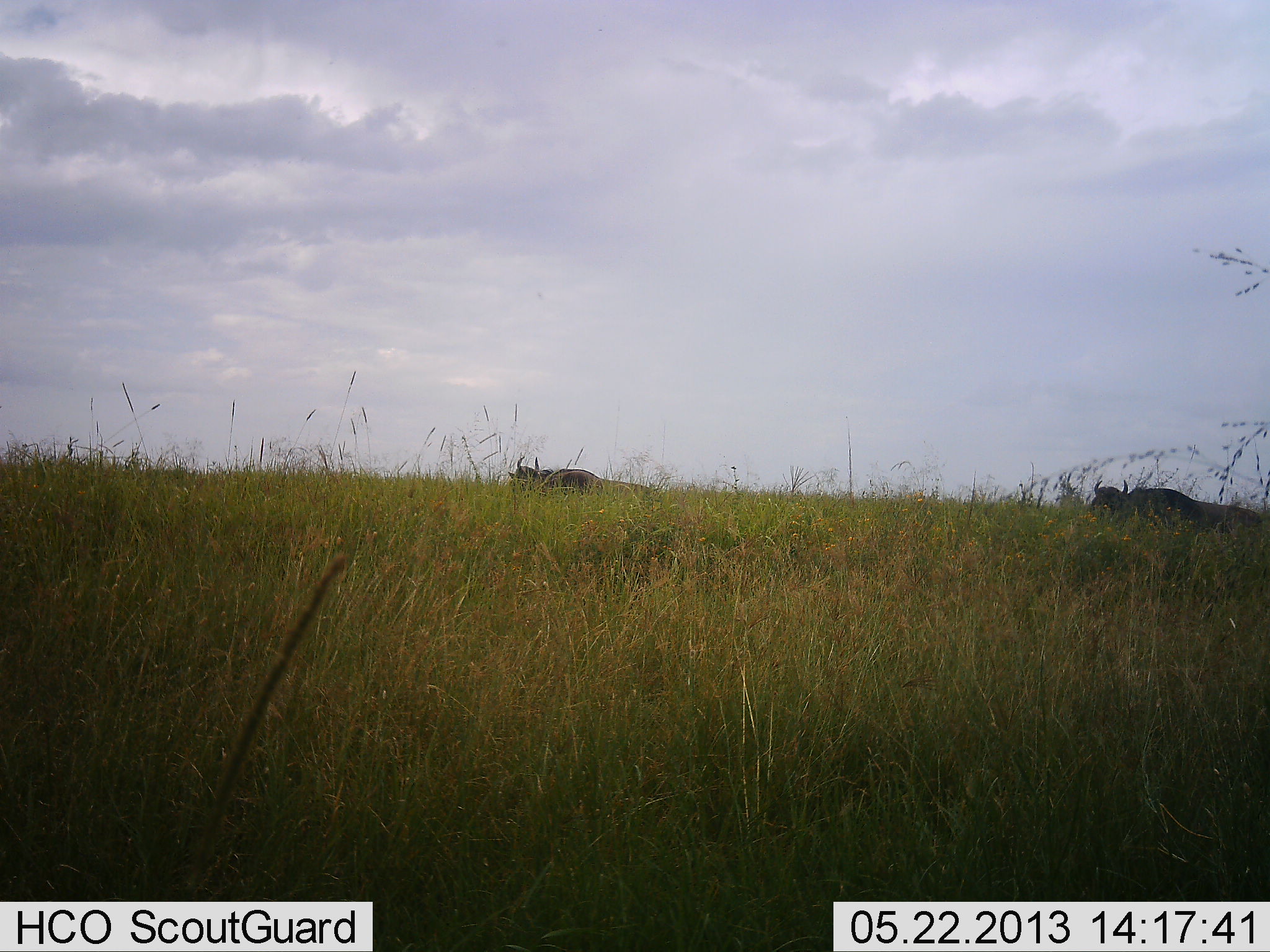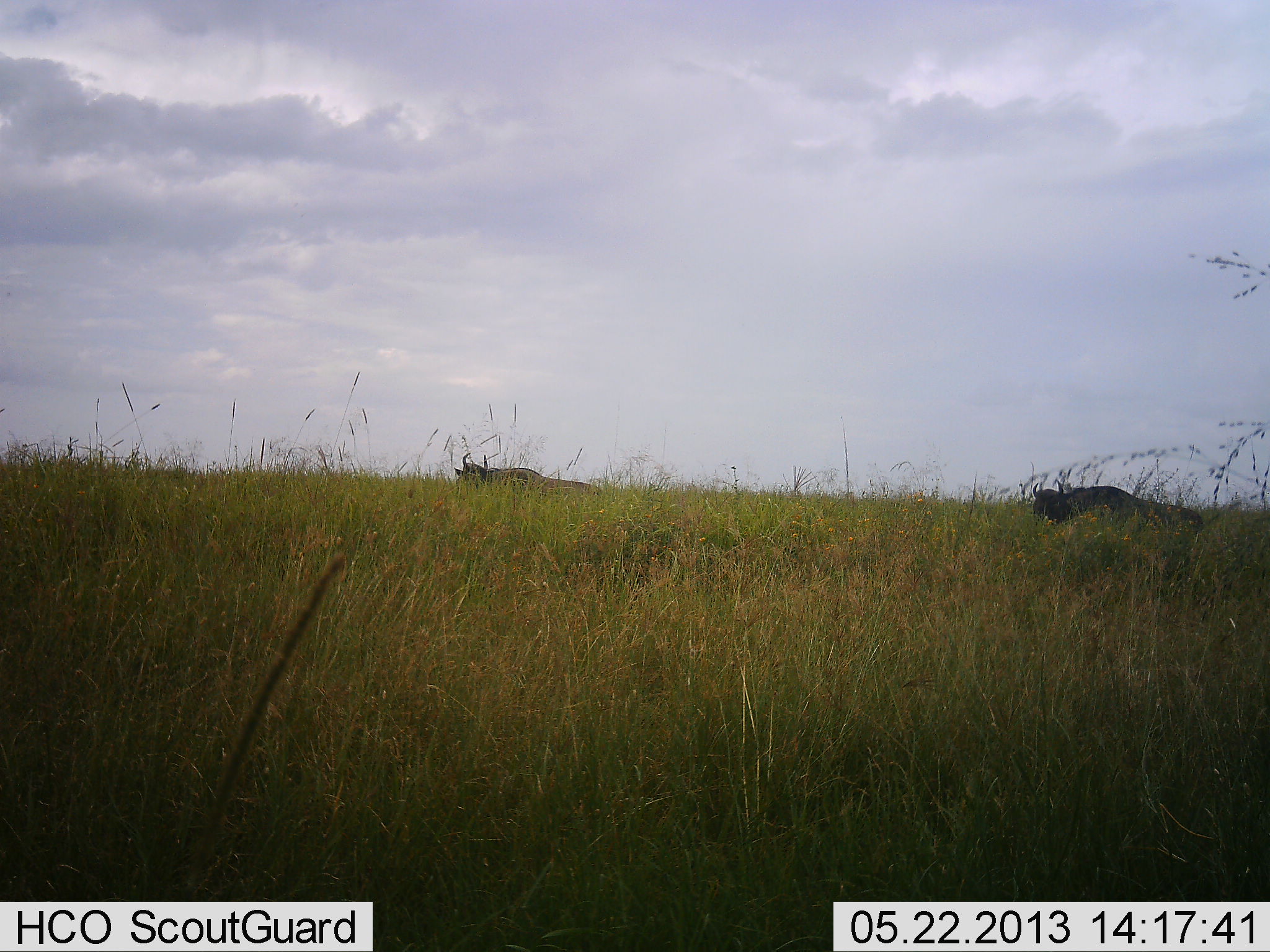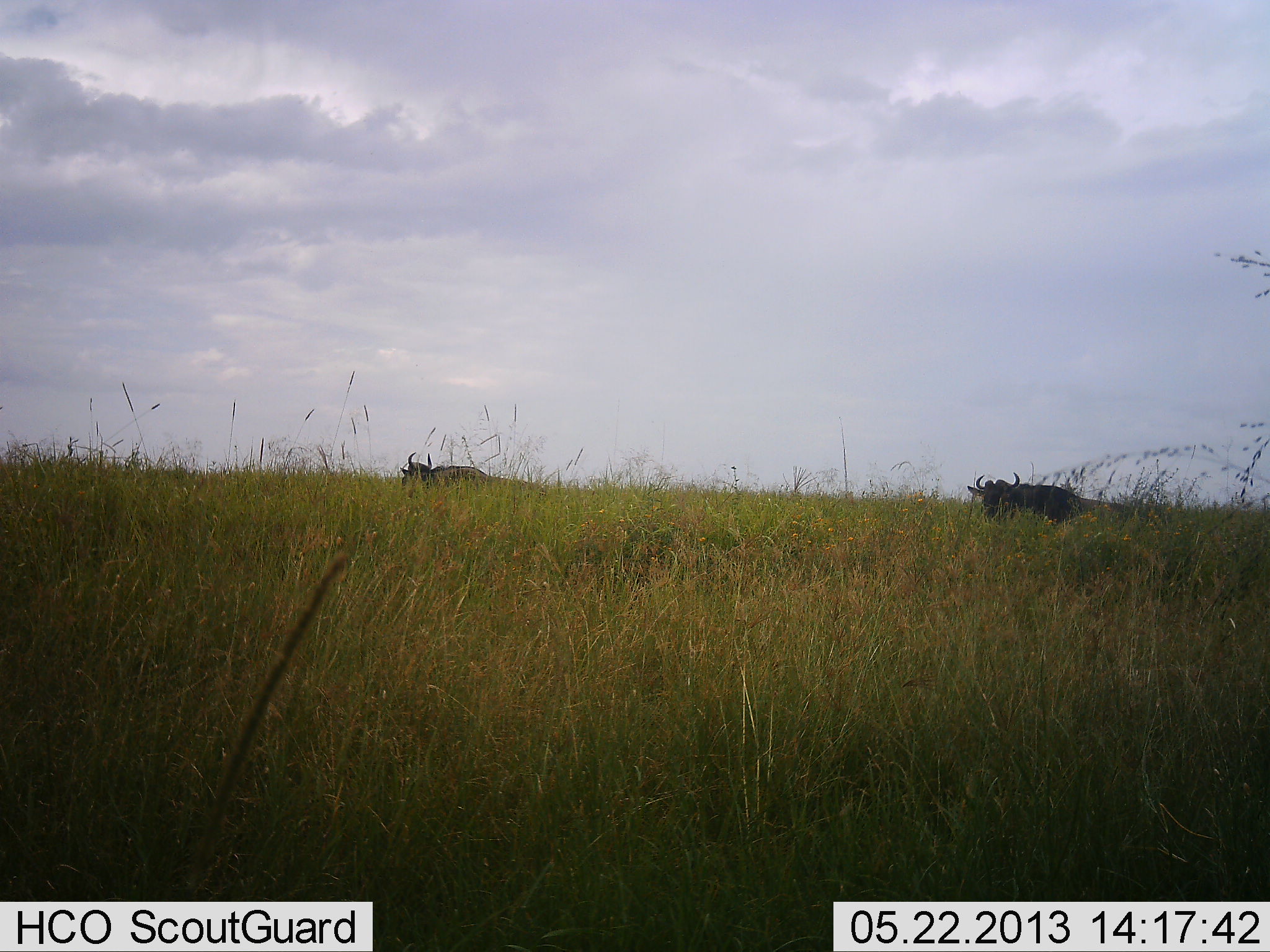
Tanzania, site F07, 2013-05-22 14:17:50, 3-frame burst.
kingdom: Animalia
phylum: Chordata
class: Mammalia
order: Artiodactyla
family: Bovidae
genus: Connochaetes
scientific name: Connochaetes taurinus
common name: blue wildebeest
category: wildebeest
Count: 2.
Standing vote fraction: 6%.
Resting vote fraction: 0%.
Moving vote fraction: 94%.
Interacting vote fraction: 0%.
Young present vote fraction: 0%.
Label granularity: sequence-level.